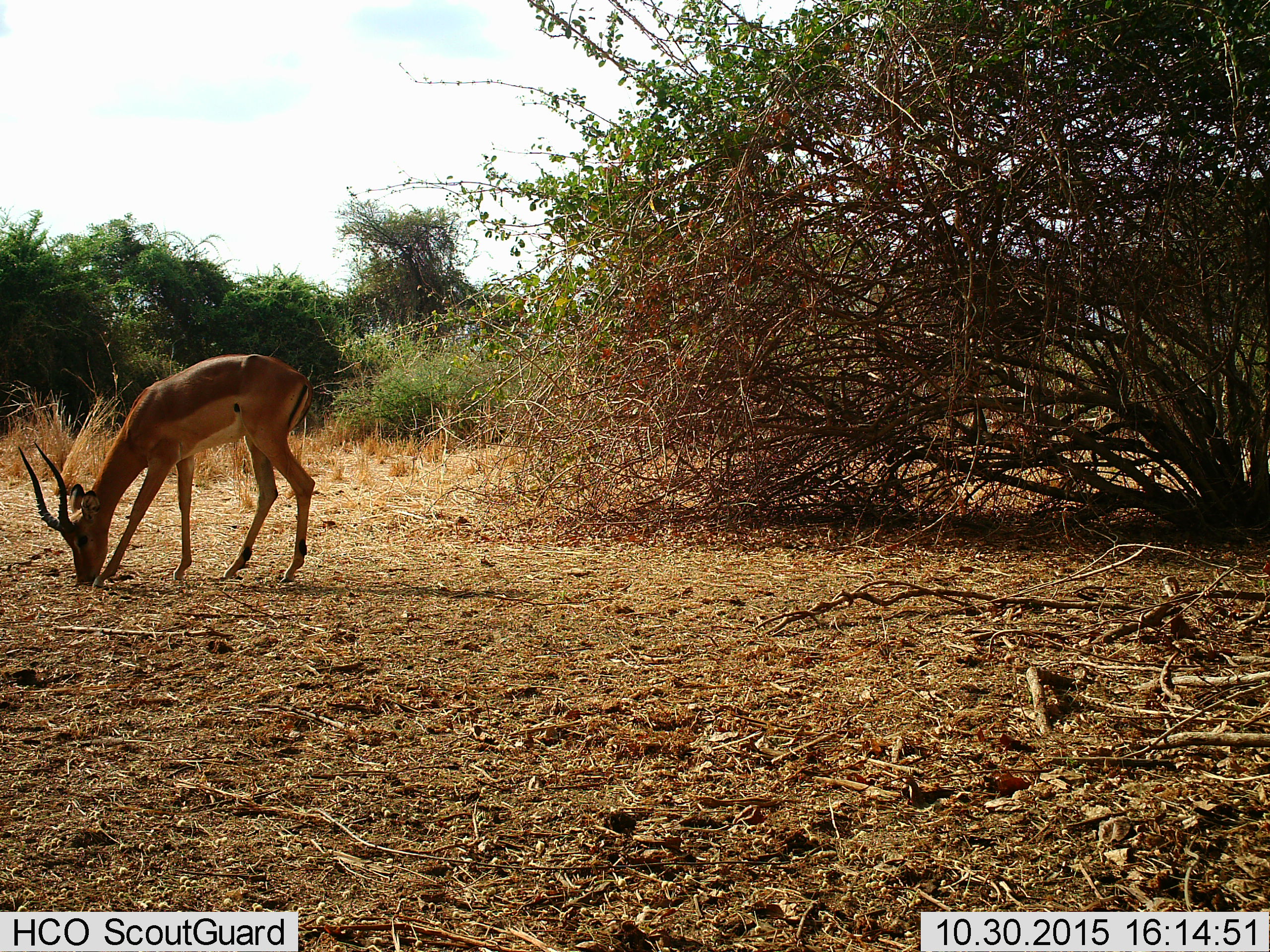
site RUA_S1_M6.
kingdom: Animalia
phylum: Chordata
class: Mammalia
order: Artiodactyla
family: Bovidae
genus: Aepyceros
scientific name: Aepyceros melampus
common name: impala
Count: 1.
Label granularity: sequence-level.